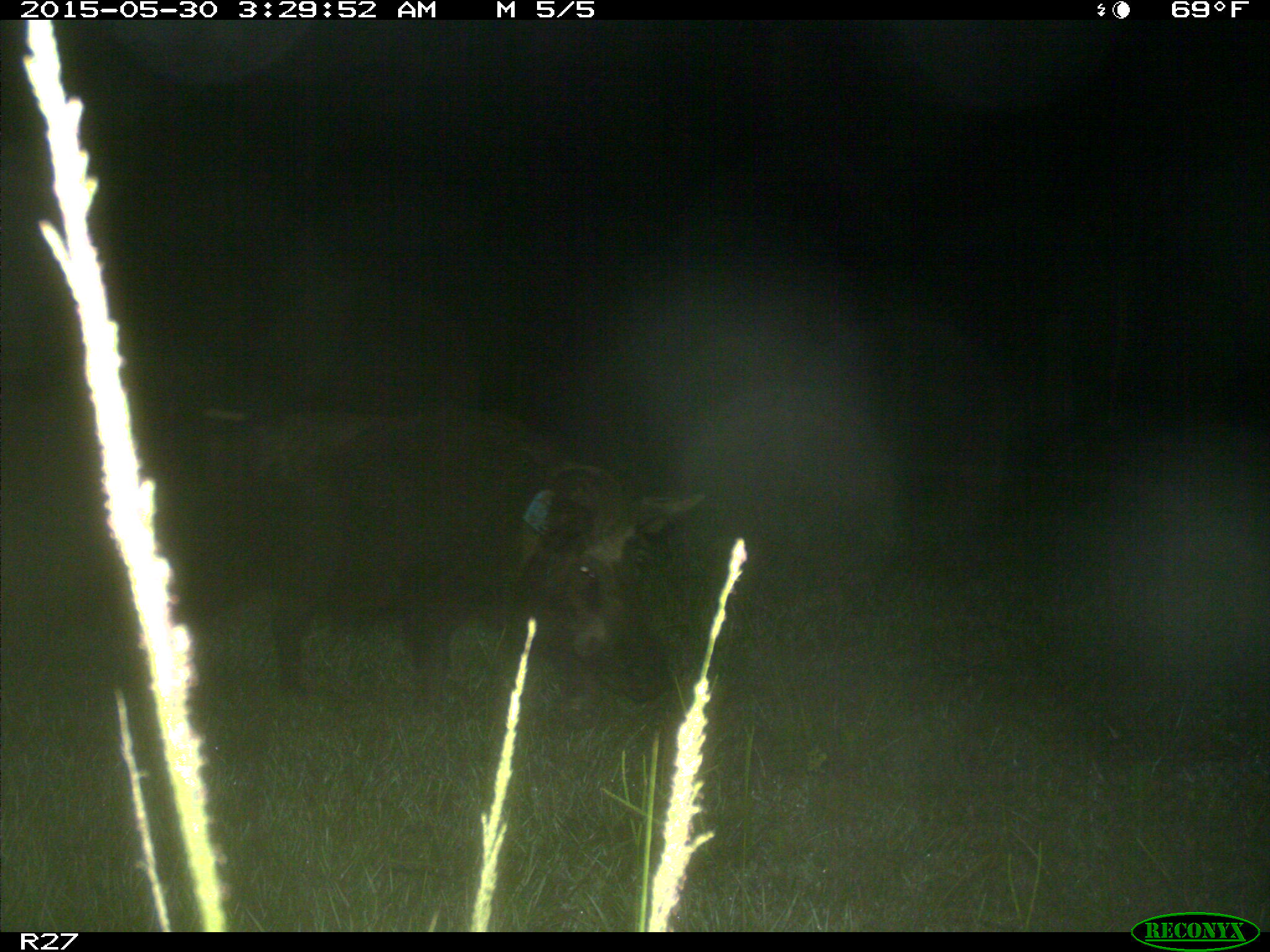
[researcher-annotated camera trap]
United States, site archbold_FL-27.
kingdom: Animalia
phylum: Chordata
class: Mammalia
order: Artiodactyla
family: Suidae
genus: Sus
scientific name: Sus scrofa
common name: wild boar